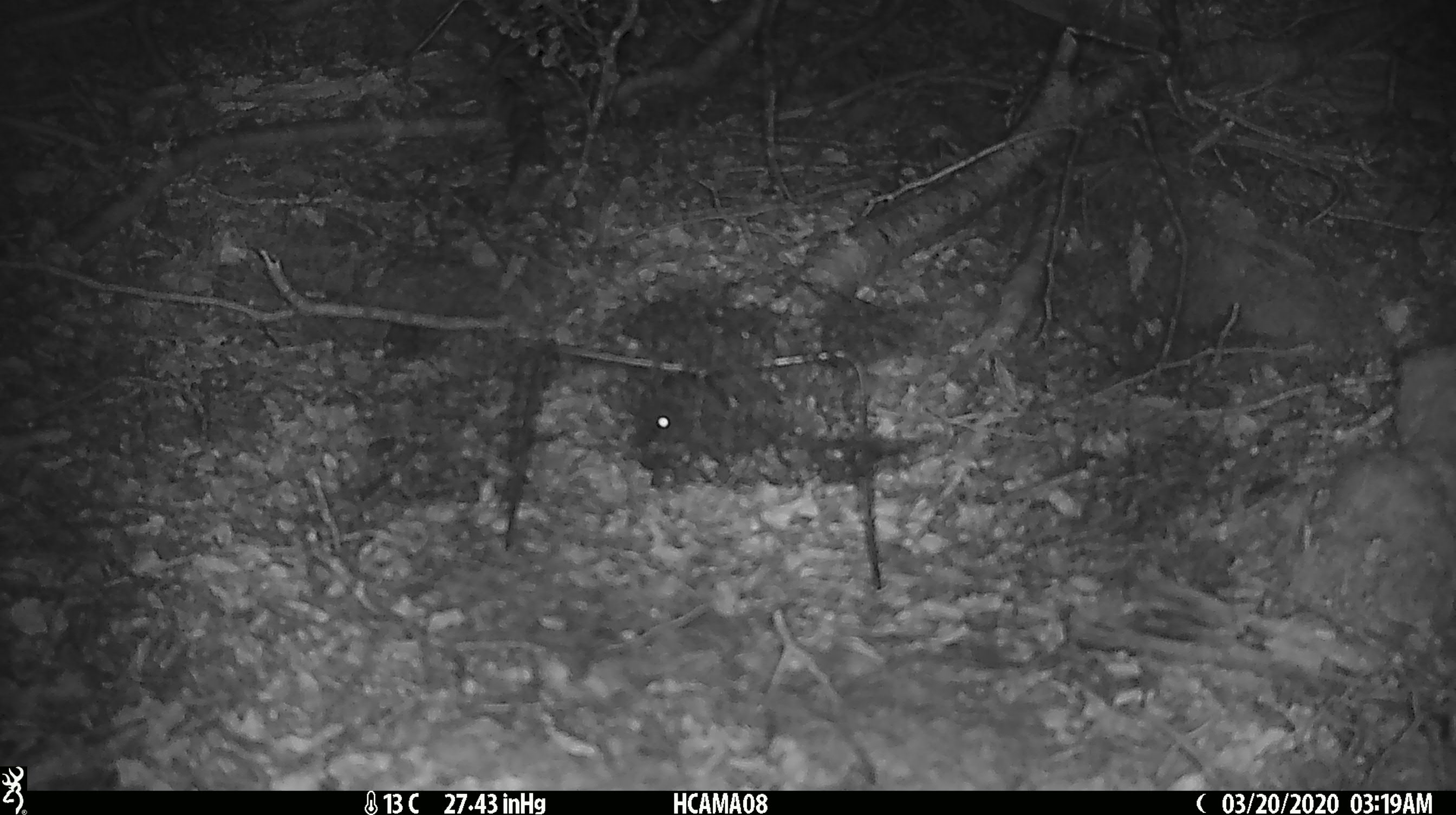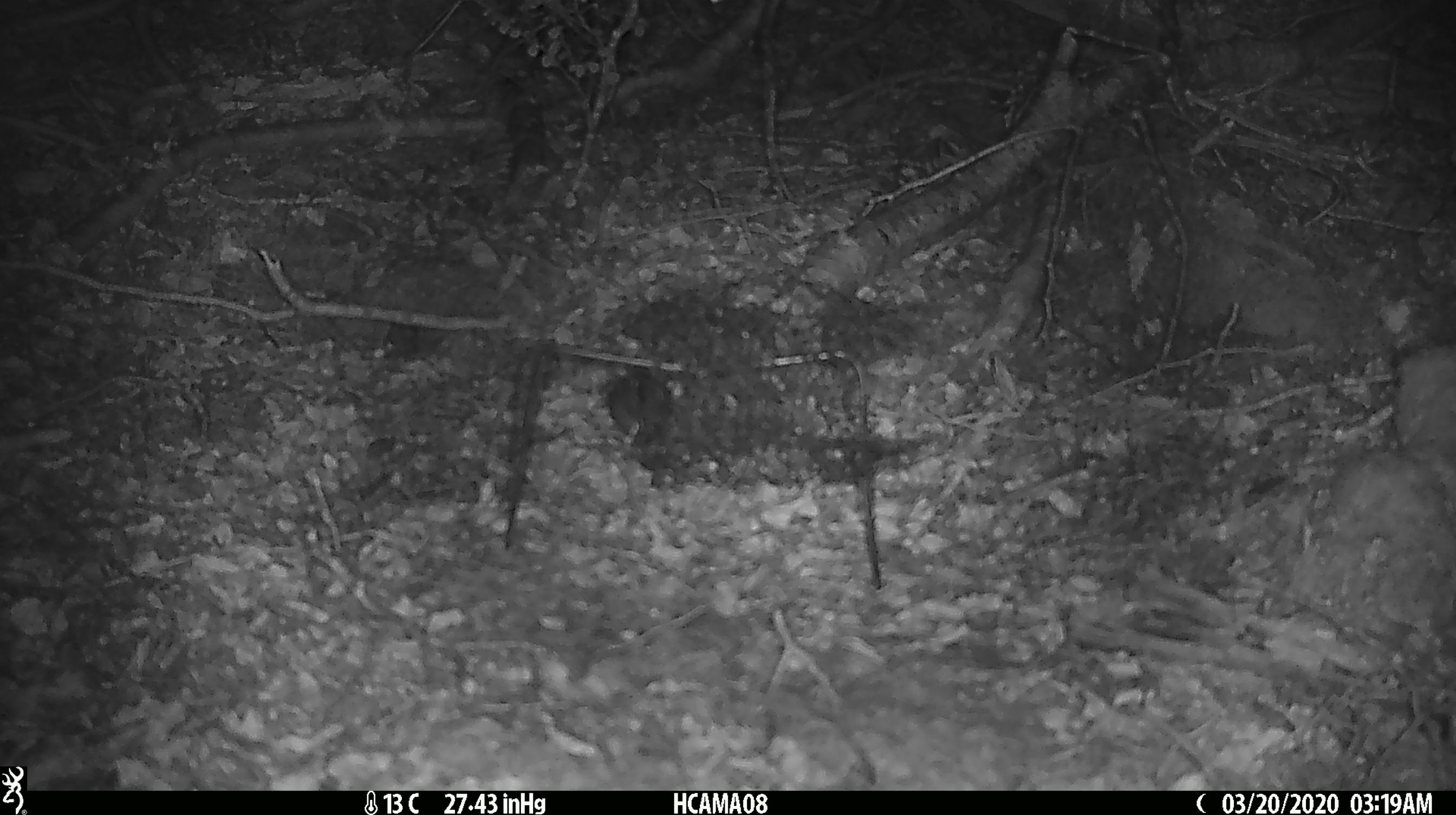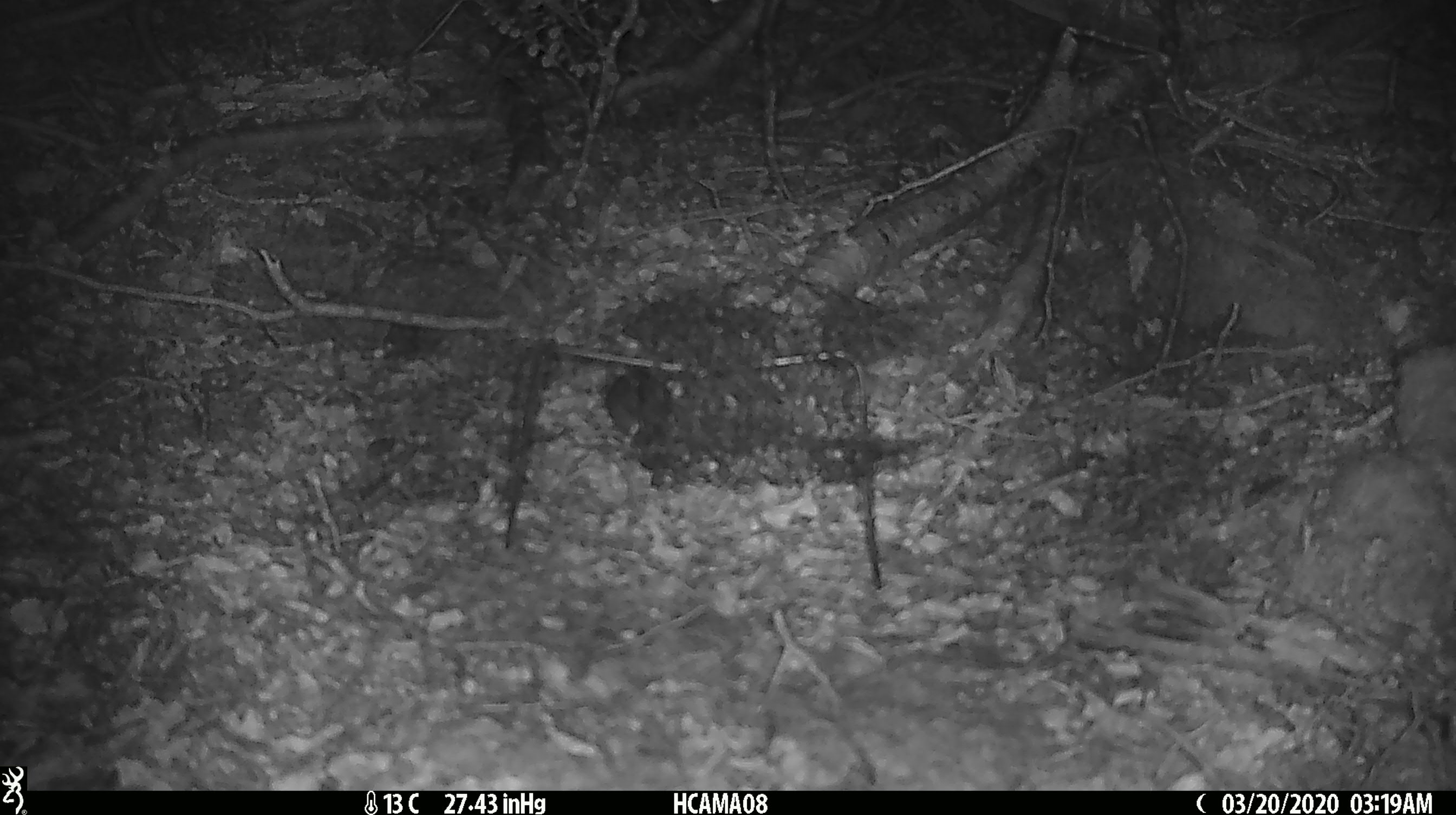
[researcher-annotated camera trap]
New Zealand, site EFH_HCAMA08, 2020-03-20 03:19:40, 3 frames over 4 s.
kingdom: Animalia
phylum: Chordata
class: Mammalia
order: Rodentia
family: Muridae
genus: Mus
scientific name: Mus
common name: mouse